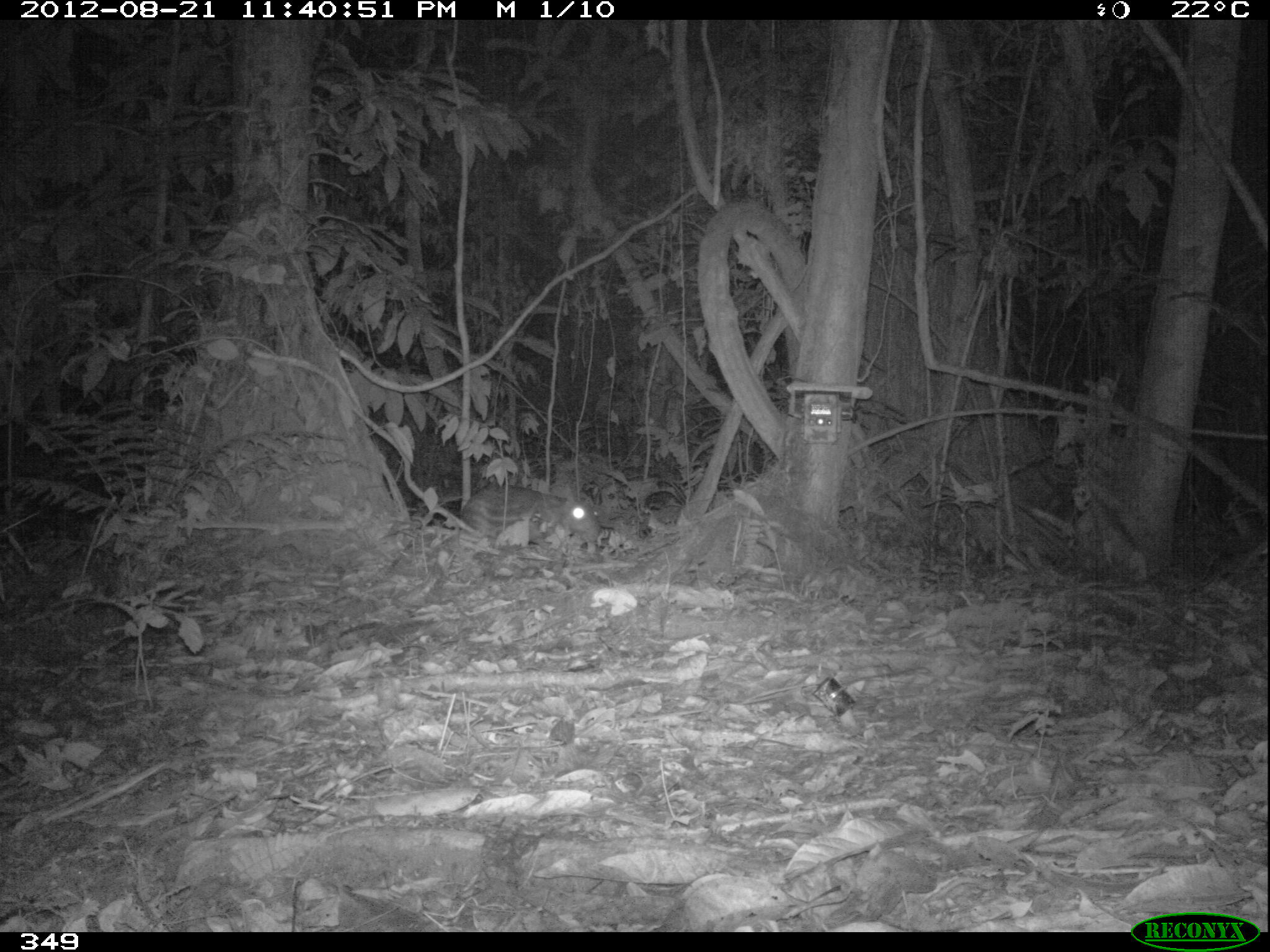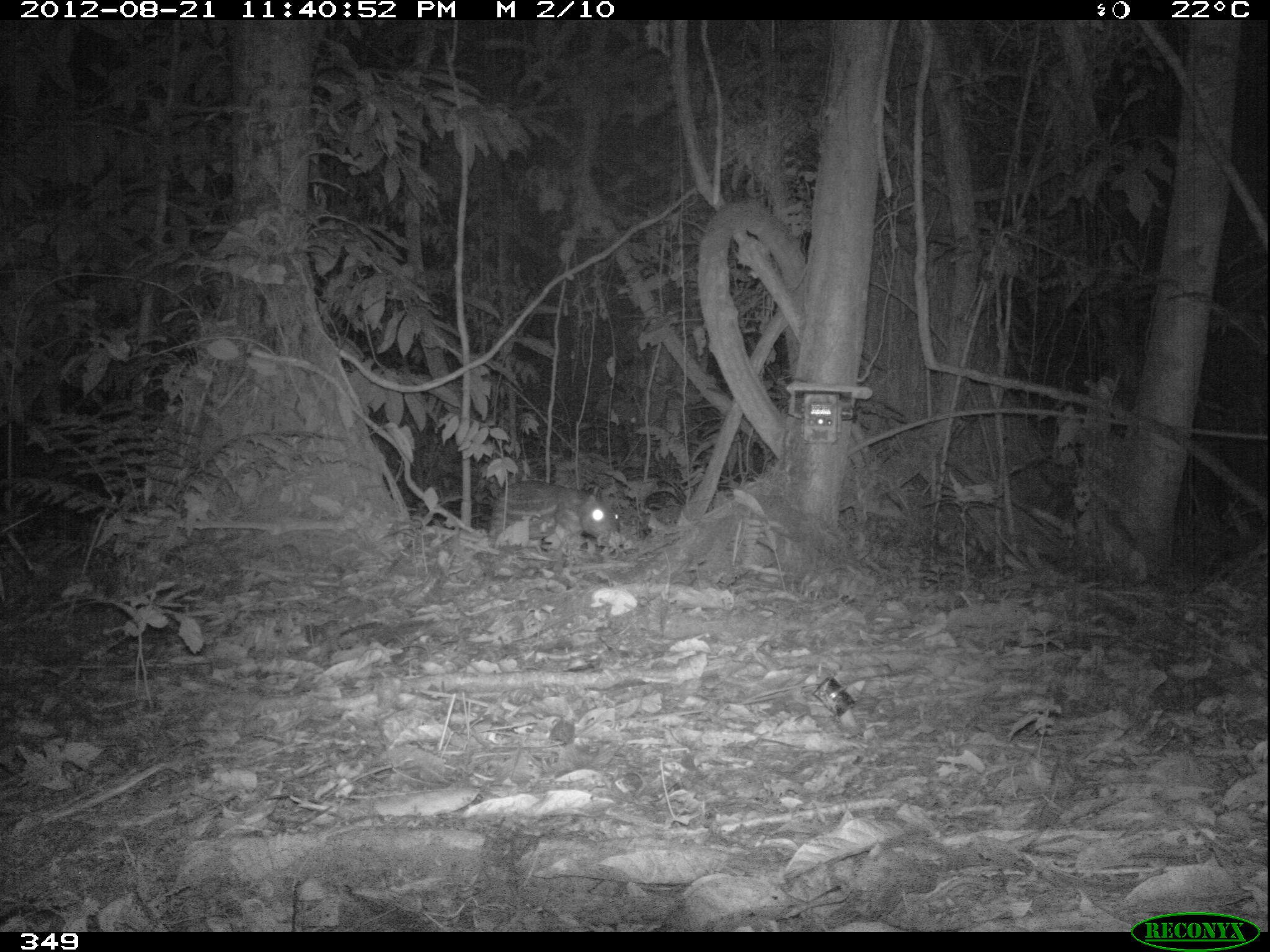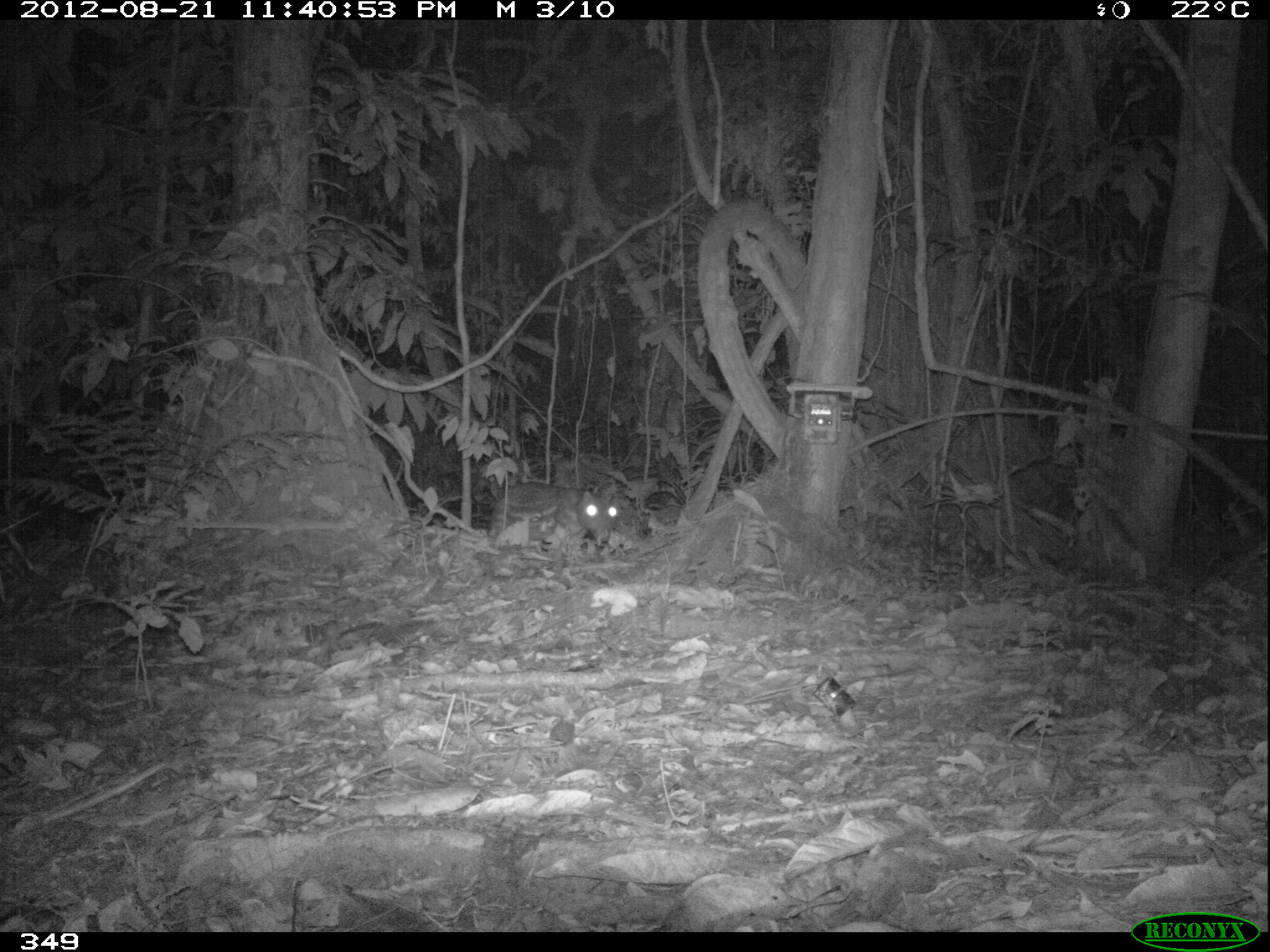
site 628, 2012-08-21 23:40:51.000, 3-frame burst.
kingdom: Animalia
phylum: Chordata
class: Mammalia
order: Rodentia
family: Cuniculidae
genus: Cuniculus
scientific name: Cuniculus paca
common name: spotted paca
Cuniculus paca (spotted paca).